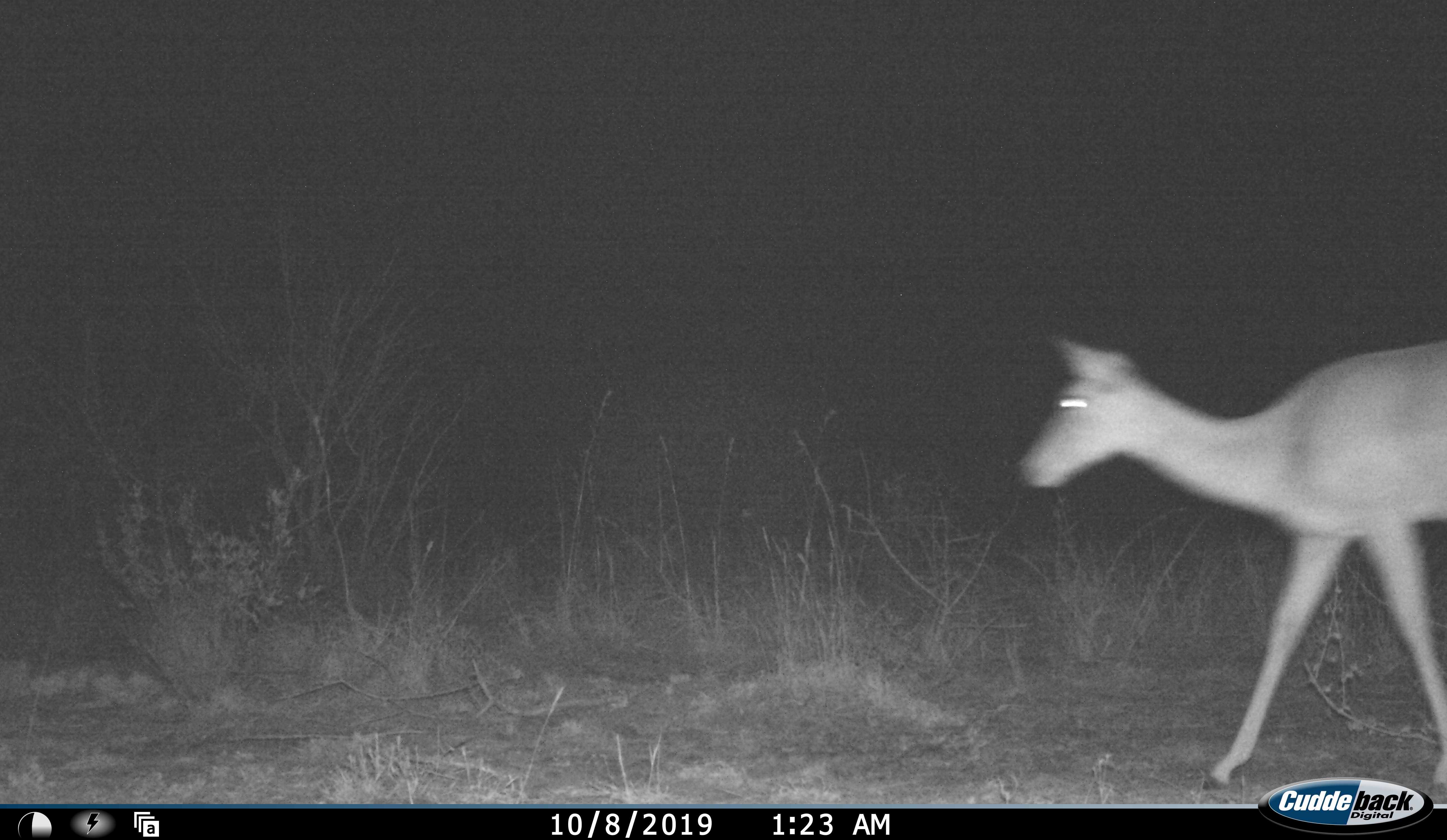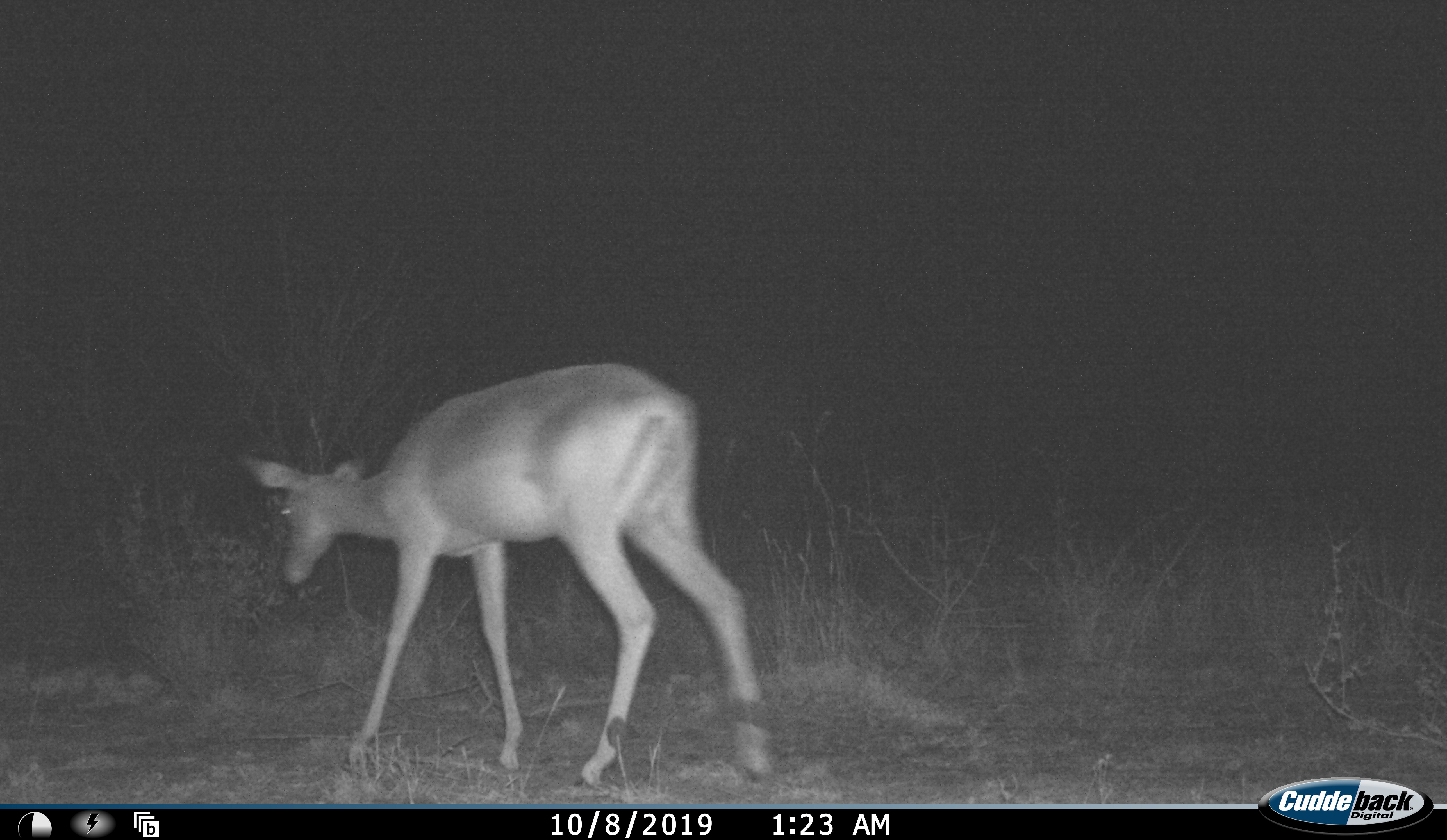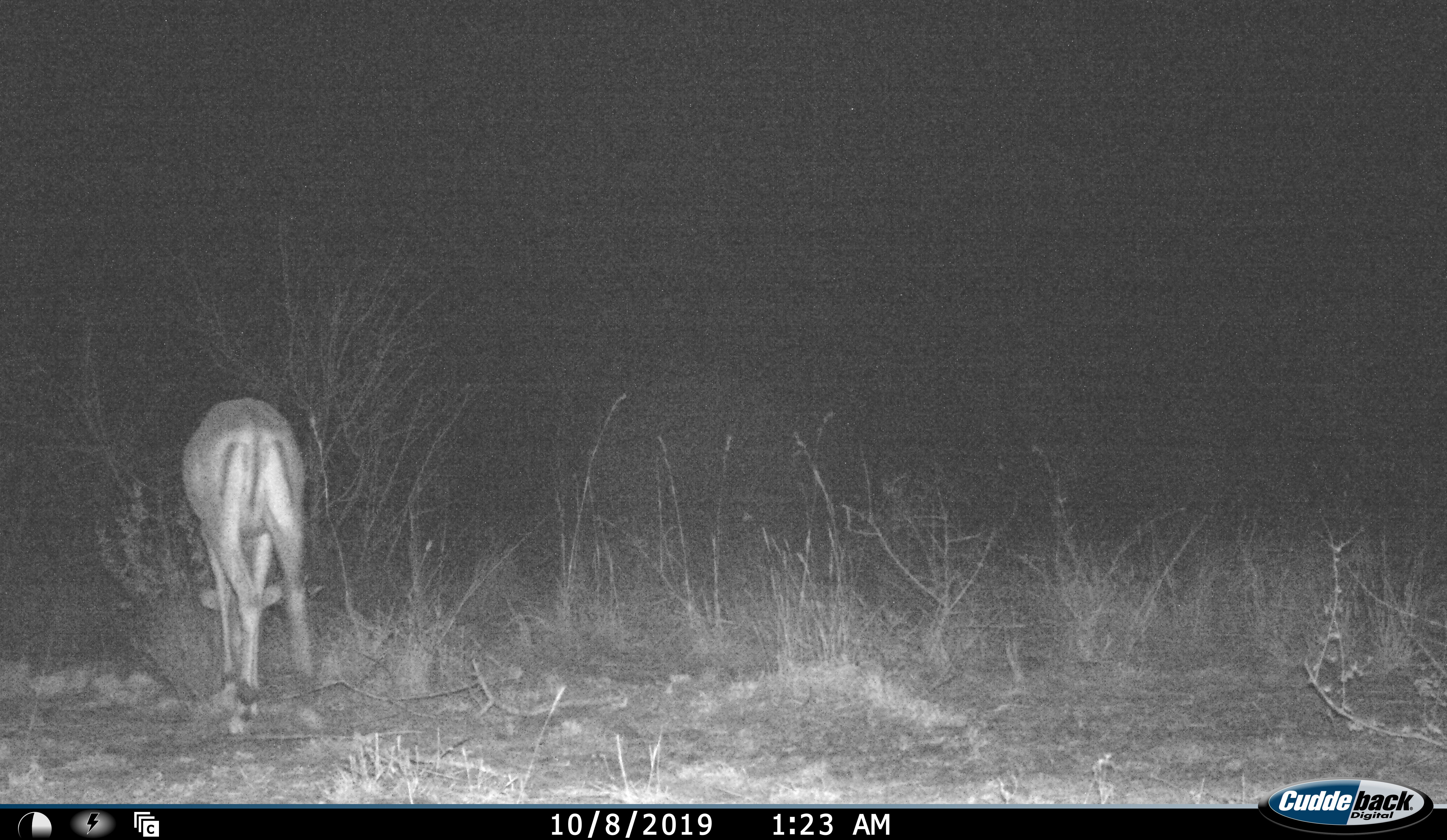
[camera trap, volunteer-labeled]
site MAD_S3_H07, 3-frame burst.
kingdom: Animalia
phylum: Chordata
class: Mammalia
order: Artiodactyla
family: Bovidae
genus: Aepyceros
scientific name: Aepyceros melampus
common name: impala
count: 1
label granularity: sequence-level